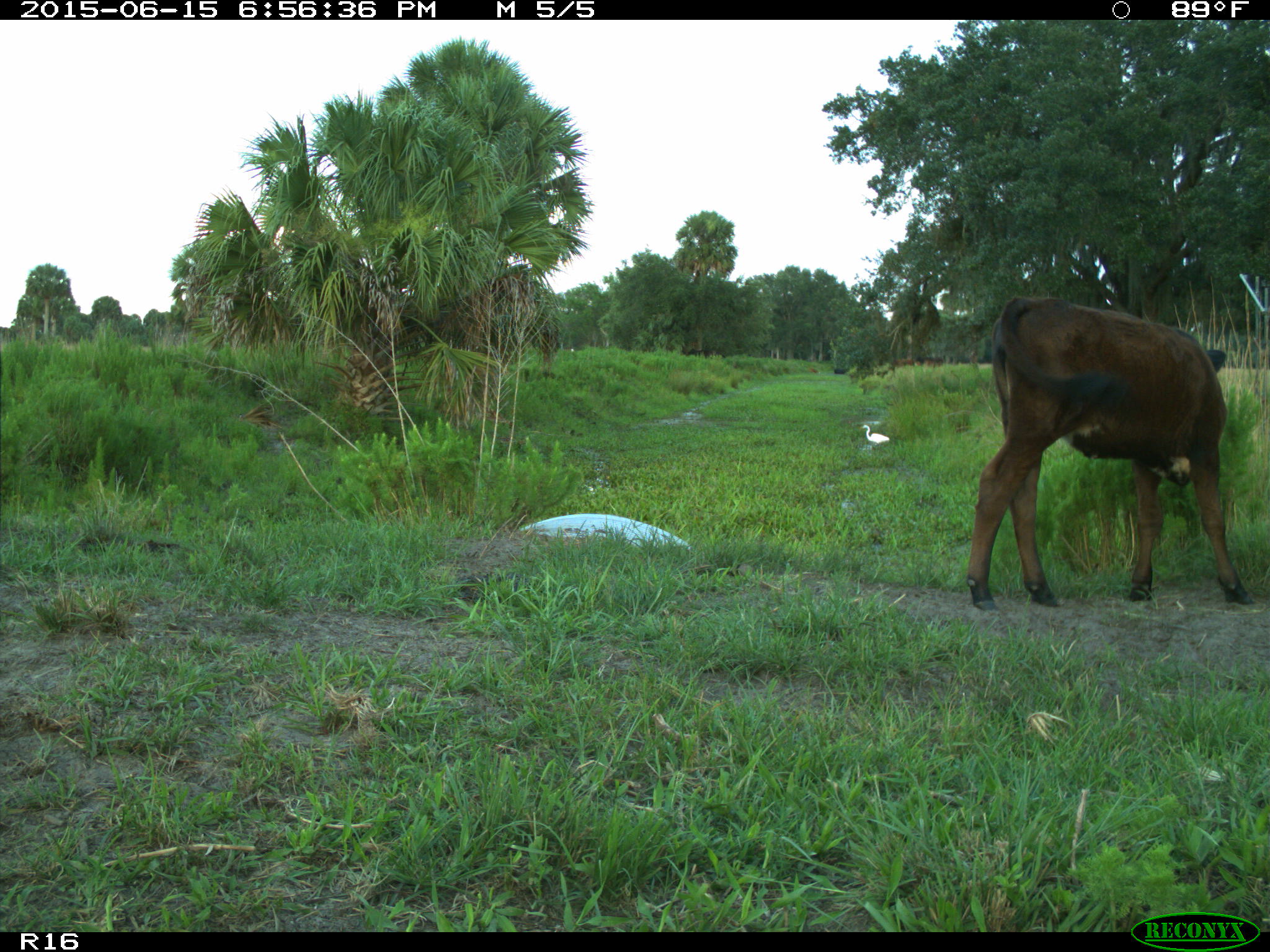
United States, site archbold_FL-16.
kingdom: Animalia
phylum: Chordata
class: Mammalia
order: Artiodactyla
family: Bovidae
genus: Bos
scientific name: Bos taurus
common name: domestic cow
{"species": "Bos taurus (domestic cow)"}